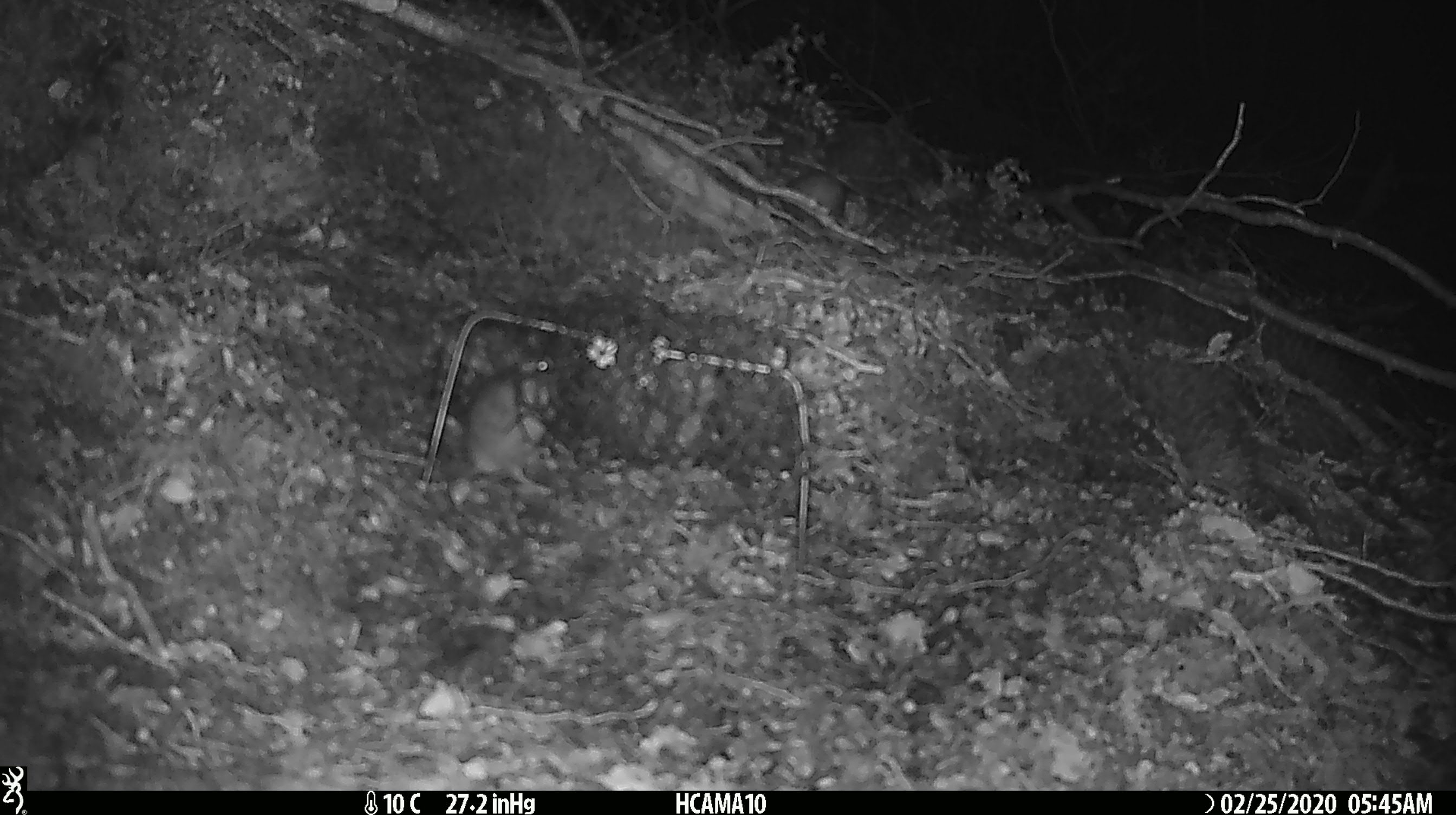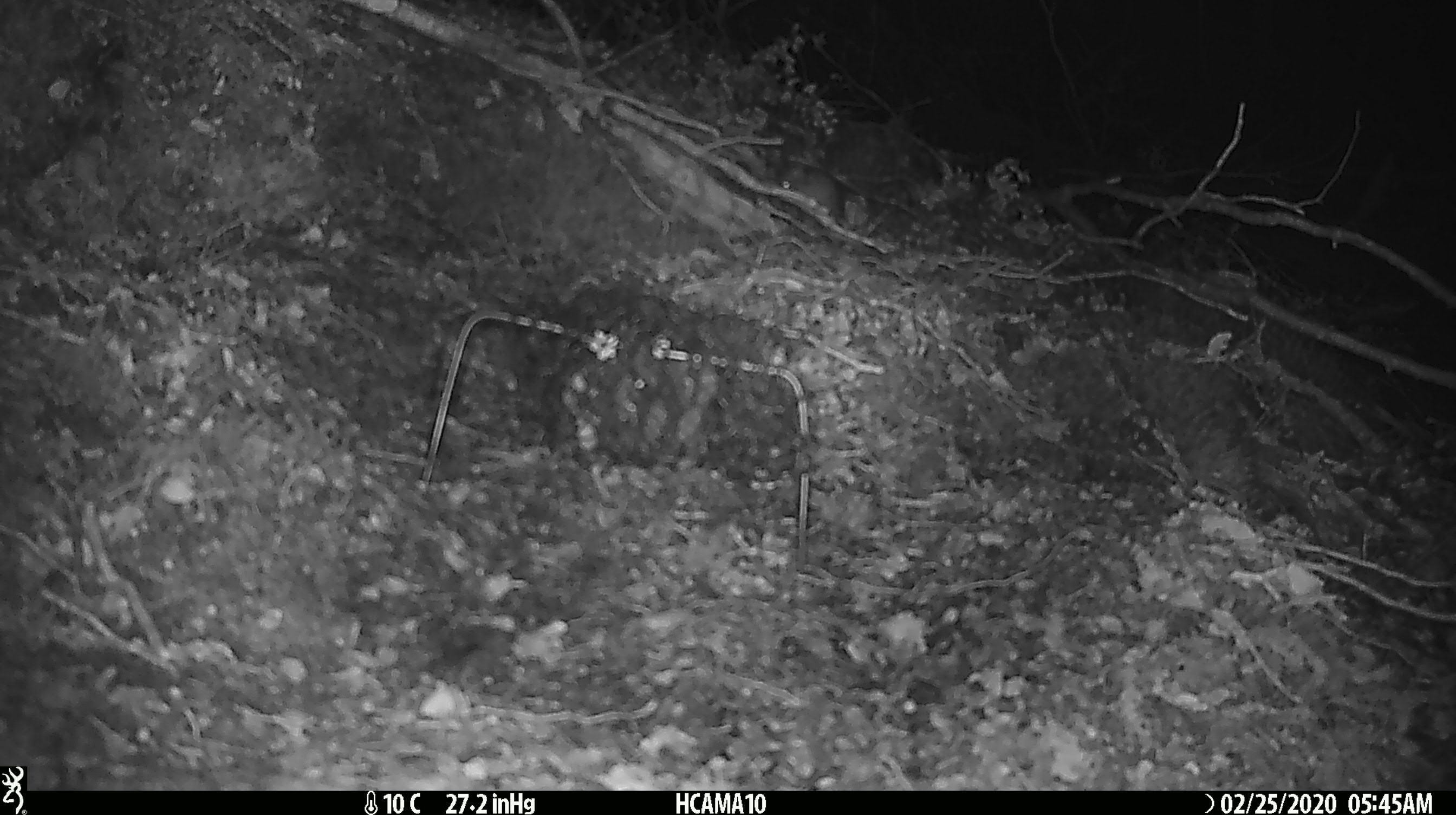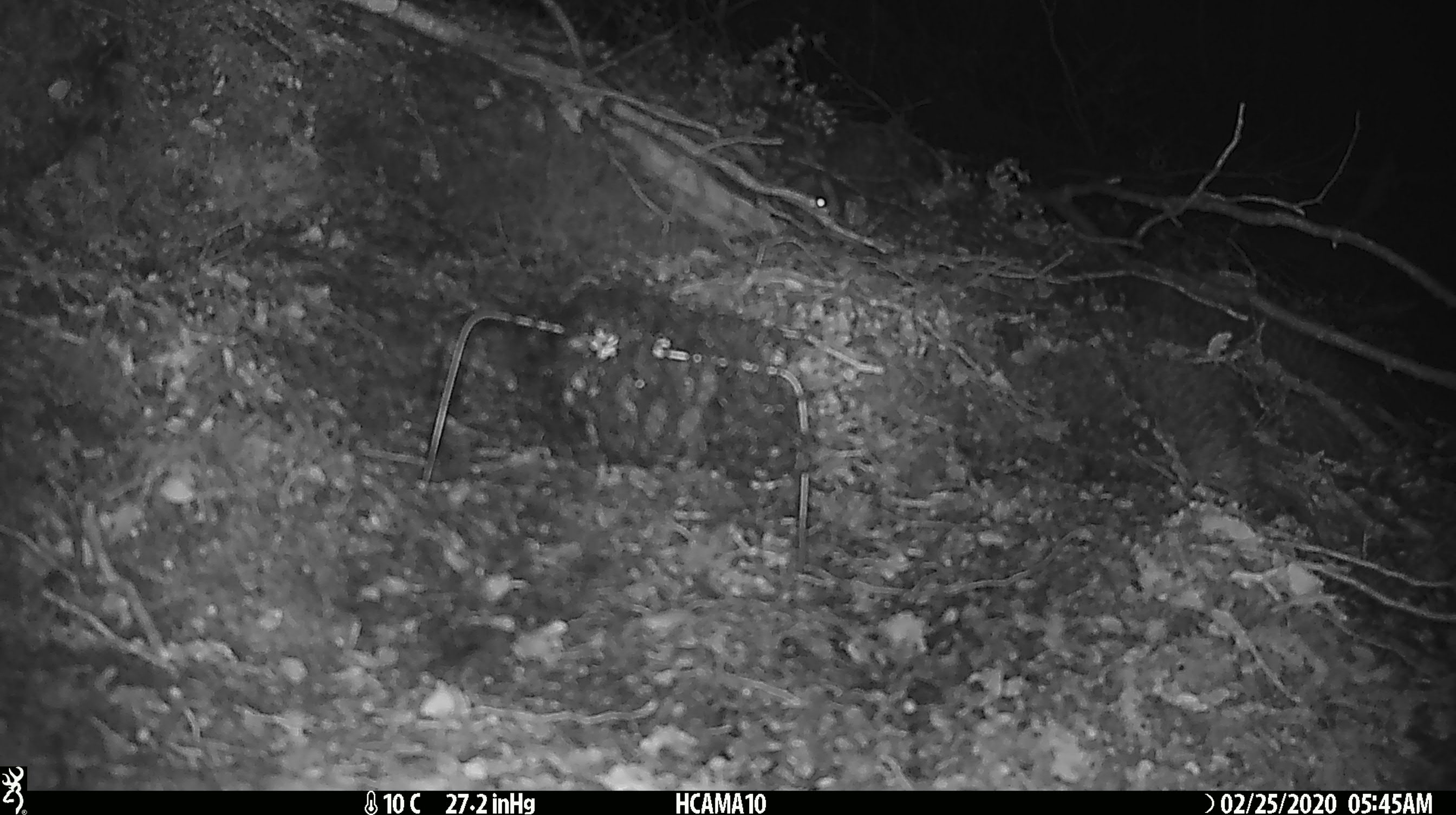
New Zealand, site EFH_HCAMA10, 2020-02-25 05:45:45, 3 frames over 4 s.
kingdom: Animalia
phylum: Chordata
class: Mammalia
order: Rodentia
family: Muridae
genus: Mus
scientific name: Mus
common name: mouse